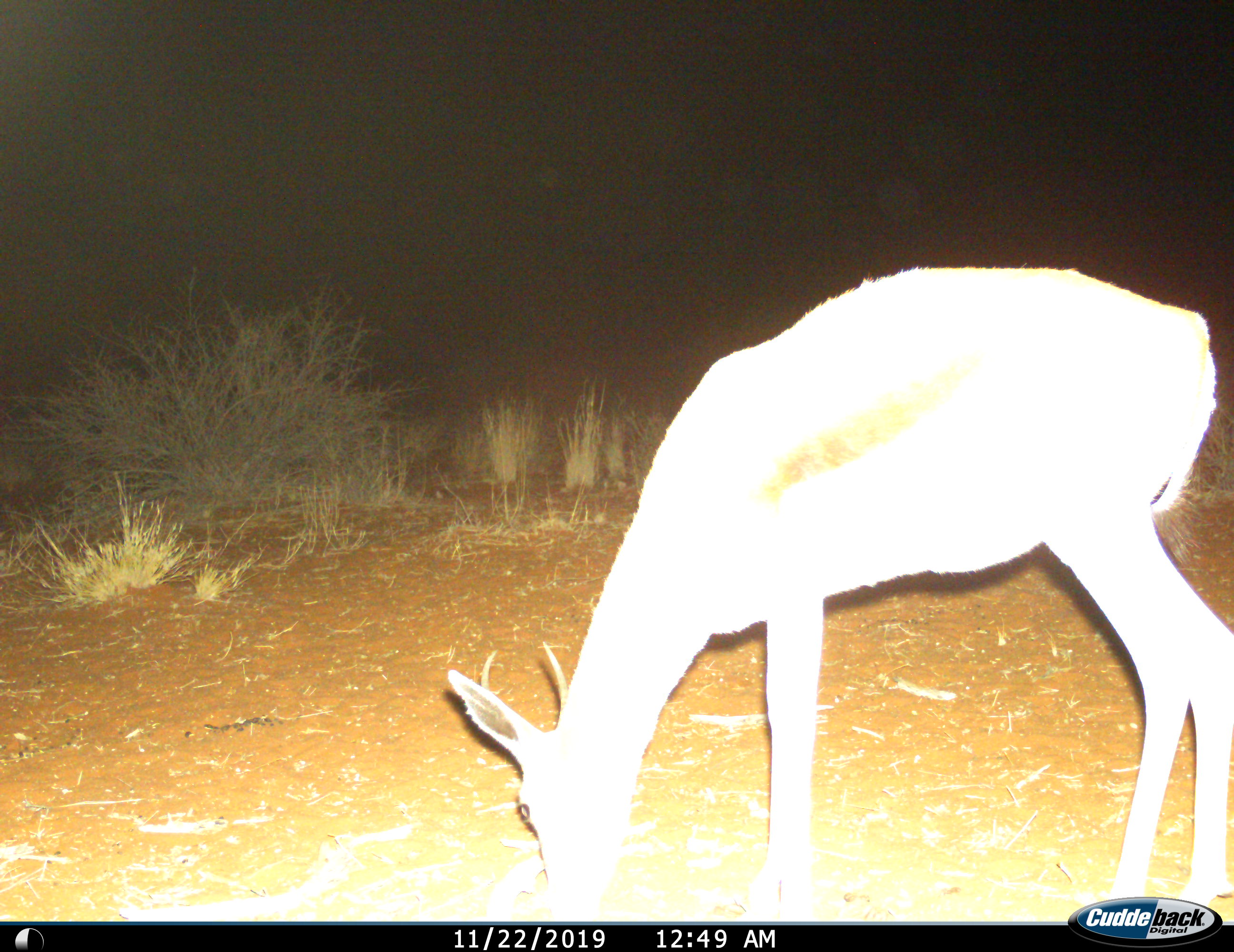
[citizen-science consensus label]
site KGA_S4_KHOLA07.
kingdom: Animalia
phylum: Chordata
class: Mammalia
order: Artiodactyla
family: Bovidae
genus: Antidorcas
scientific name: Antidorcas marsupialis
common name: springbok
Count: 1.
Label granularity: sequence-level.